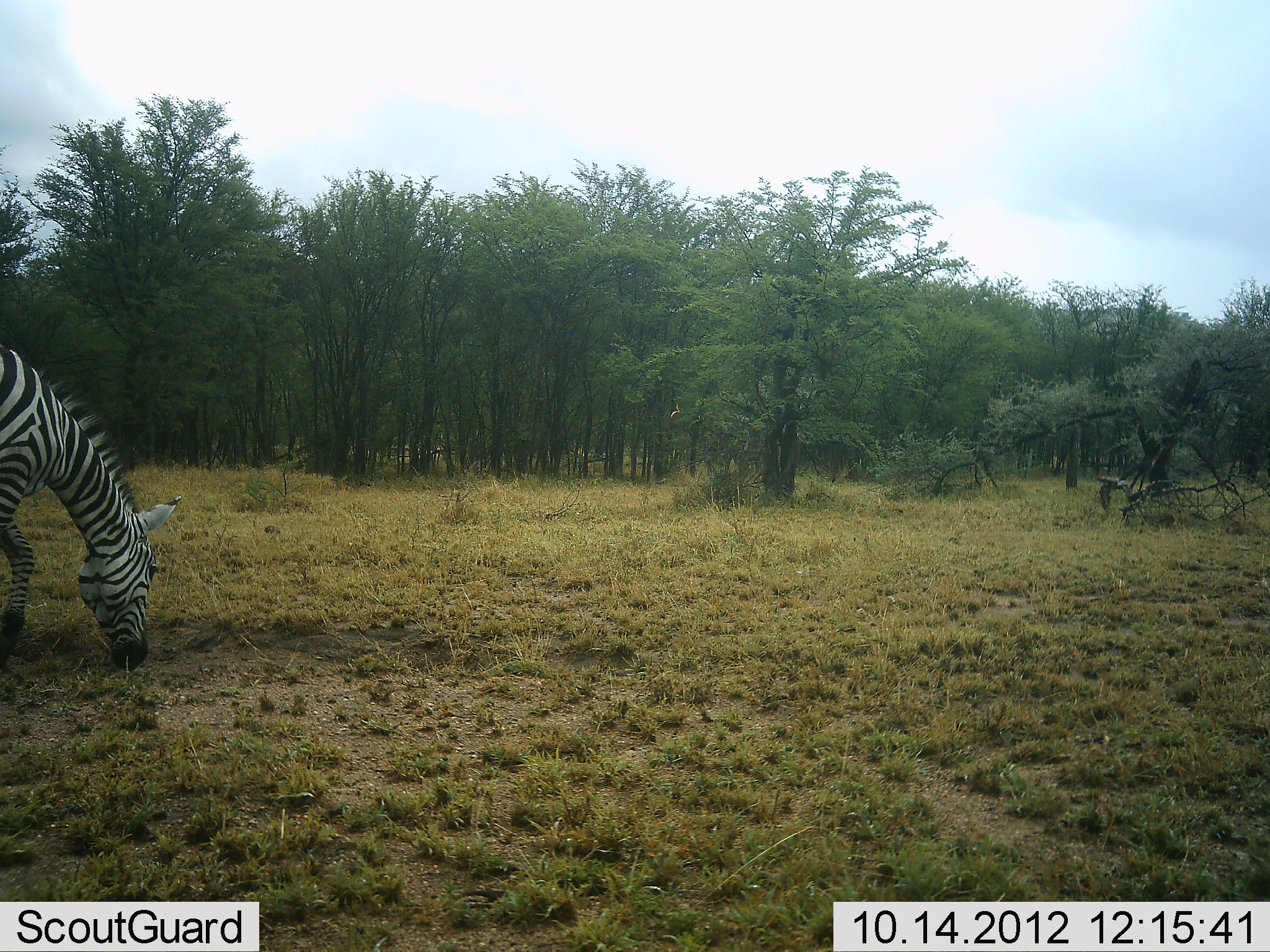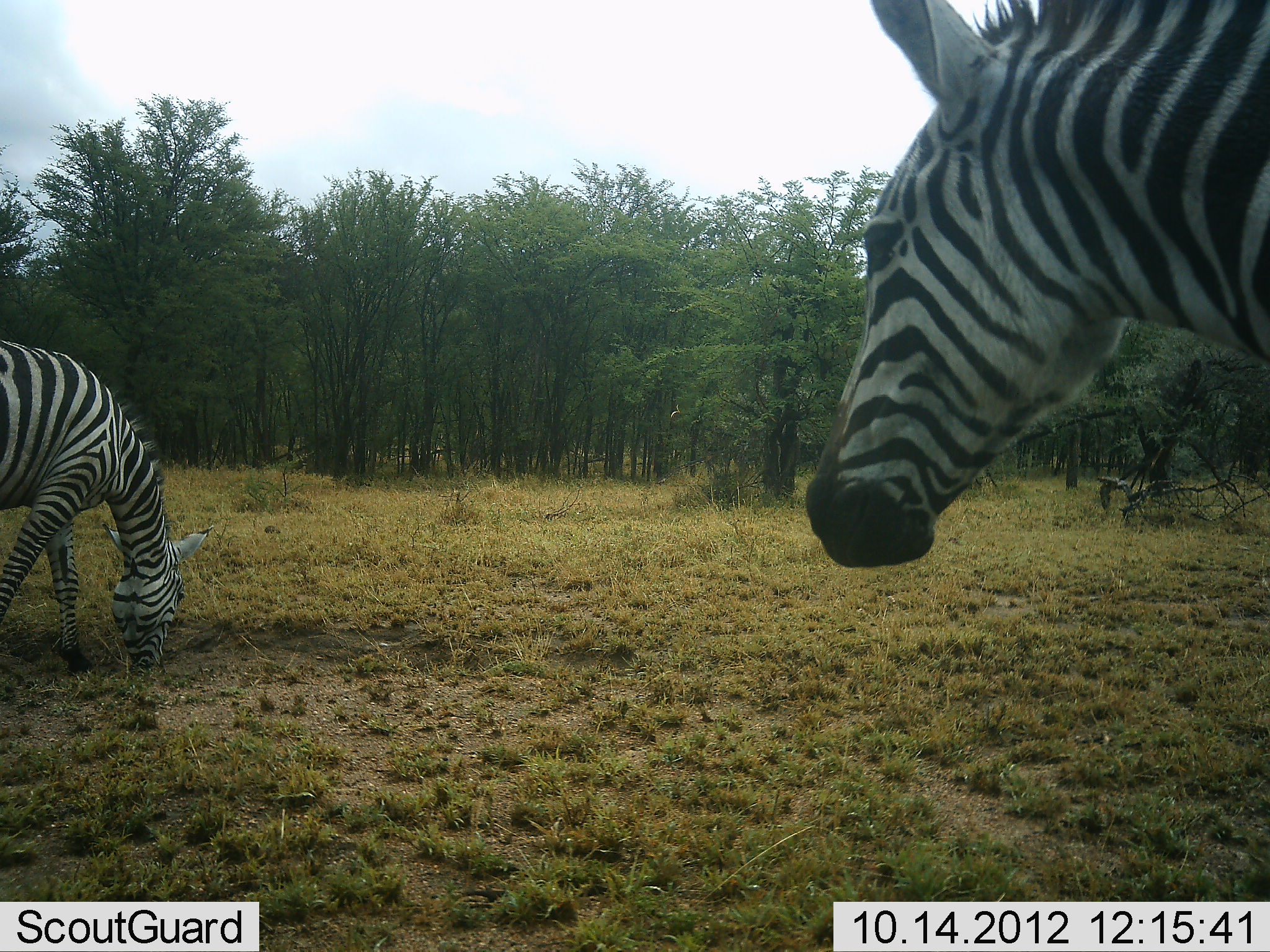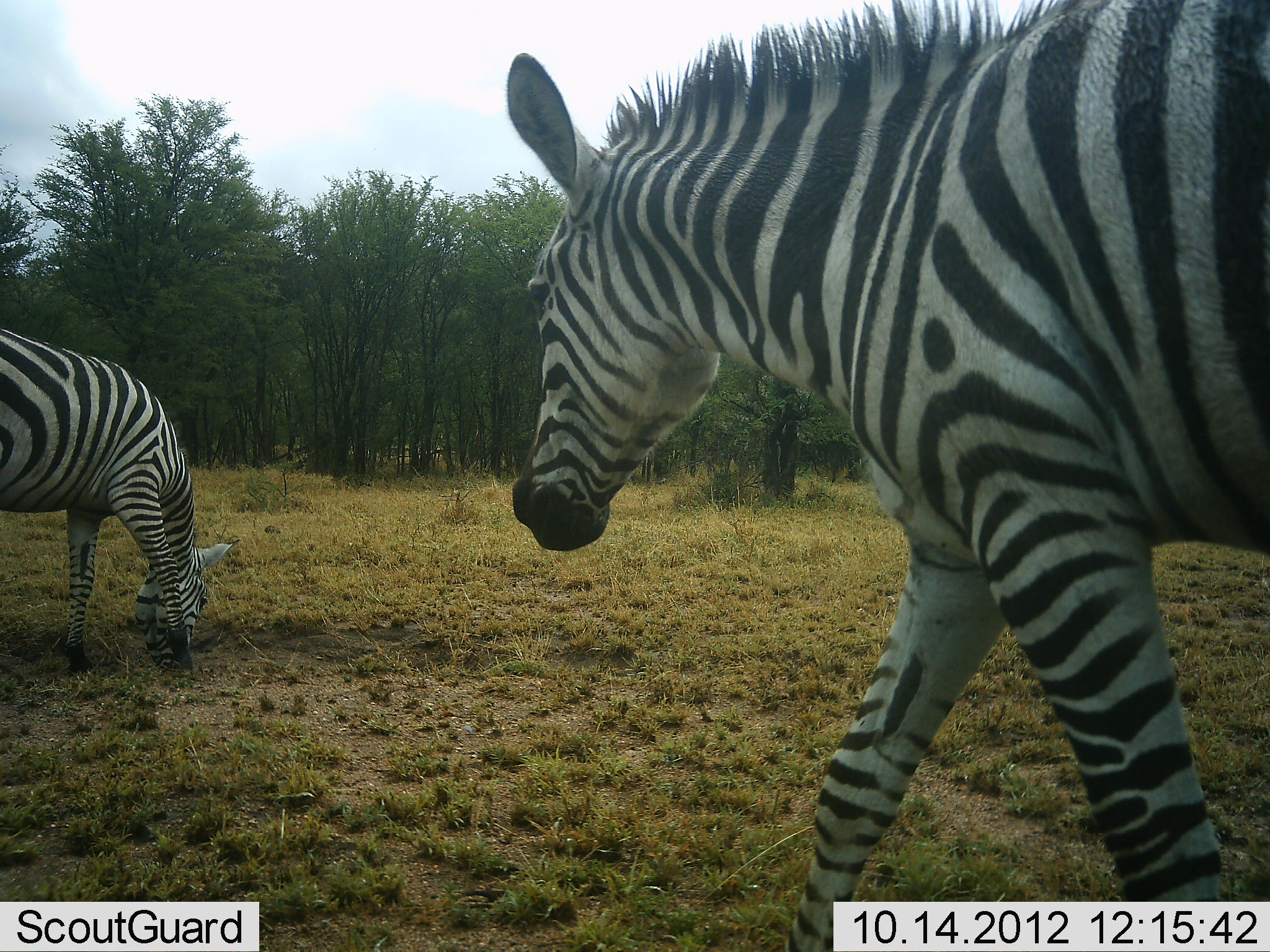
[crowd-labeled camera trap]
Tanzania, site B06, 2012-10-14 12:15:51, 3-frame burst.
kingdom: Animalia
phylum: Chordata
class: Mammalia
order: Perissodactyla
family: Equidae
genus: Equus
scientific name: Equus quagga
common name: plains zebra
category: zebra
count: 2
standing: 27%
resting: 0%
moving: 73%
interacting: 0%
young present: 0%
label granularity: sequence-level